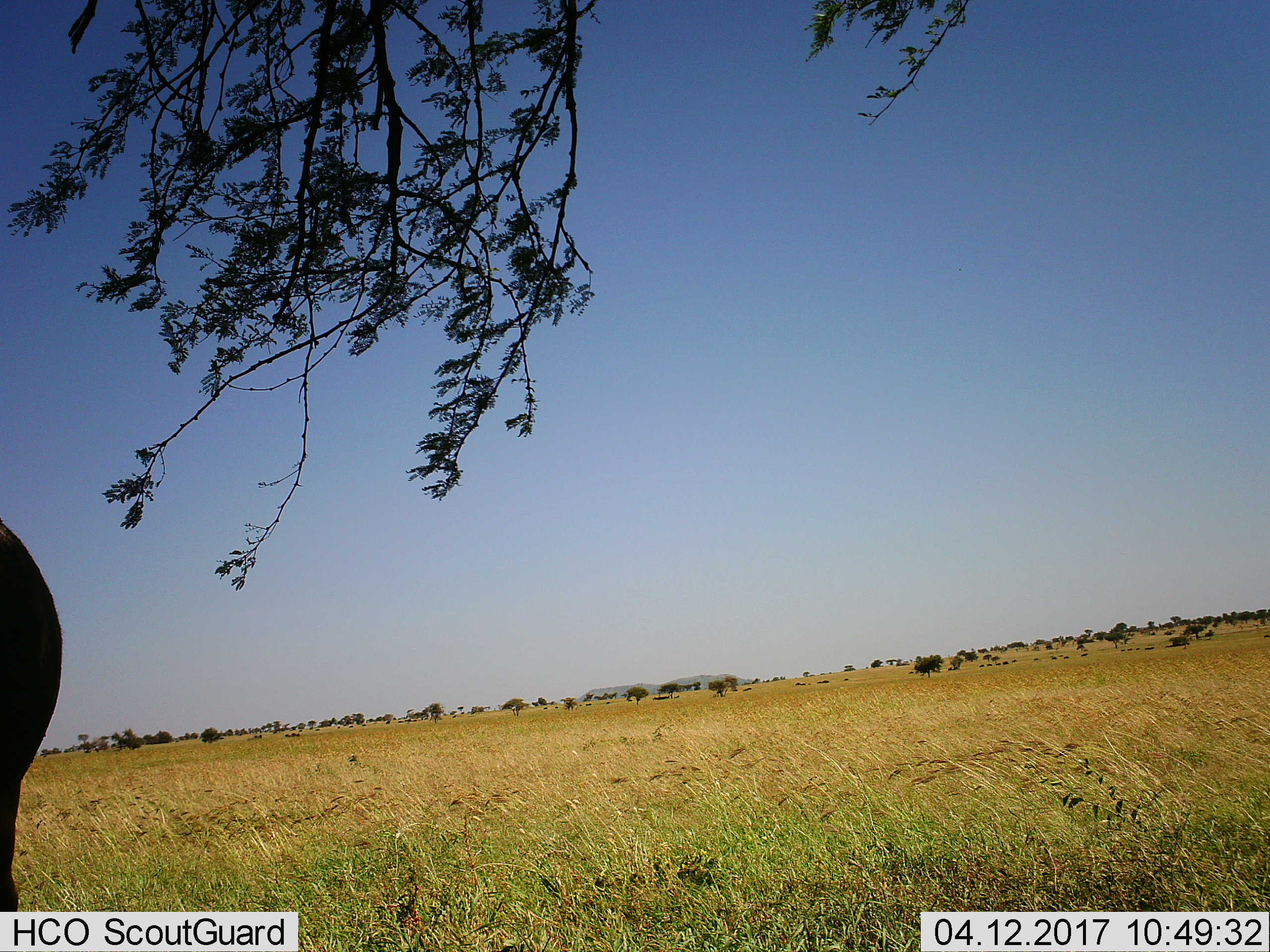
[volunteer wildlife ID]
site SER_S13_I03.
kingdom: Animalia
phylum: Chordata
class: Mammalia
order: Artiodactyla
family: Bovidae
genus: Connochaetes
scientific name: Connochaetes taurinus taurinus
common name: blue wildebeest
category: wildebeestblue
Wildebeestblue (blue wildebeest) (Connochaetes taurinus taurinus), count 1. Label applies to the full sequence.